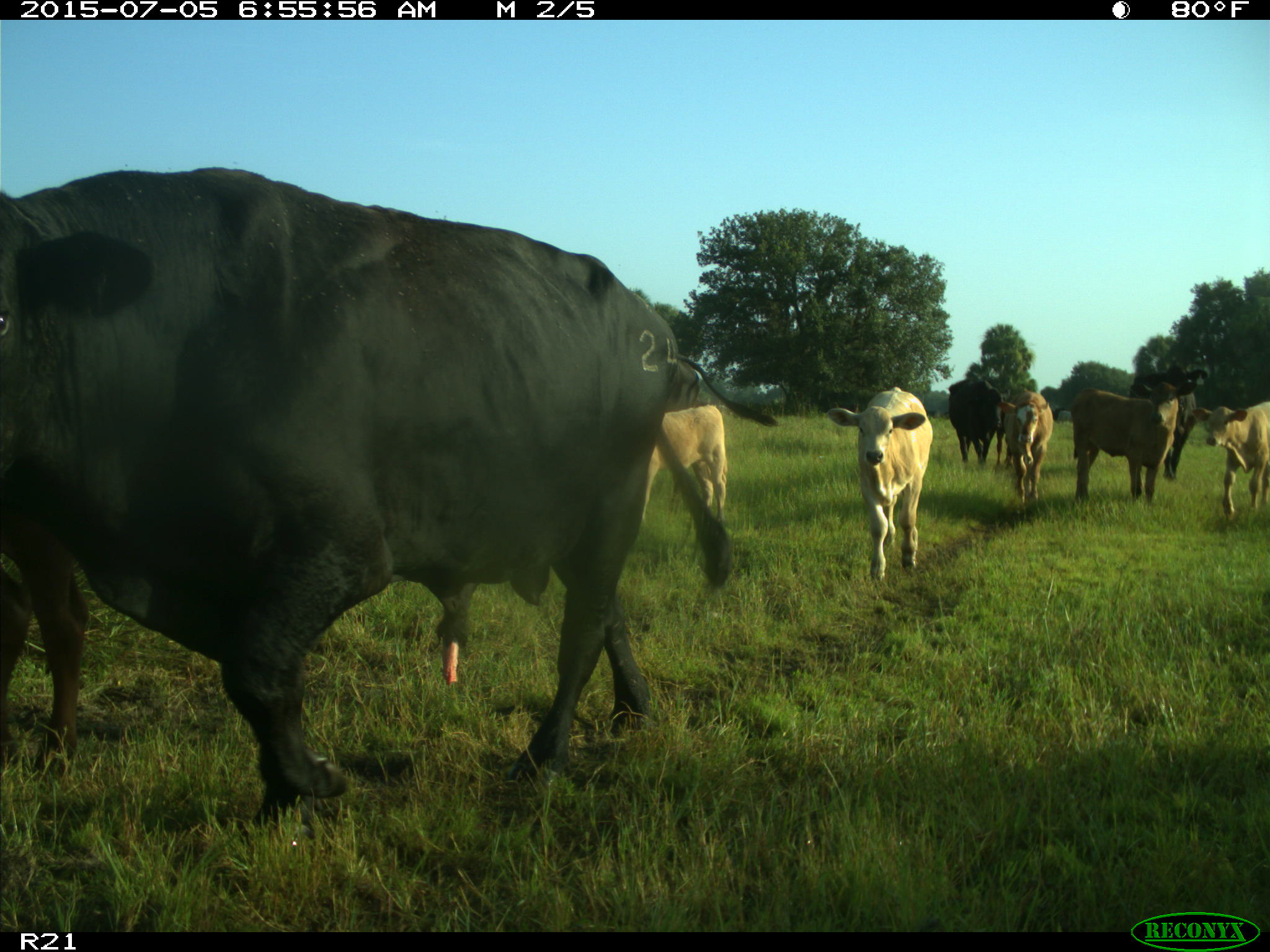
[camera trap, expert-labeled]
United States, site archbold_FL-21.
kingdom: Animalia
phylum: Chordata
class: Mammalia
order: Artiodactyla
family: Bovidae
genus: Bos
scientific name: Bos taurus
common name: domestic cow